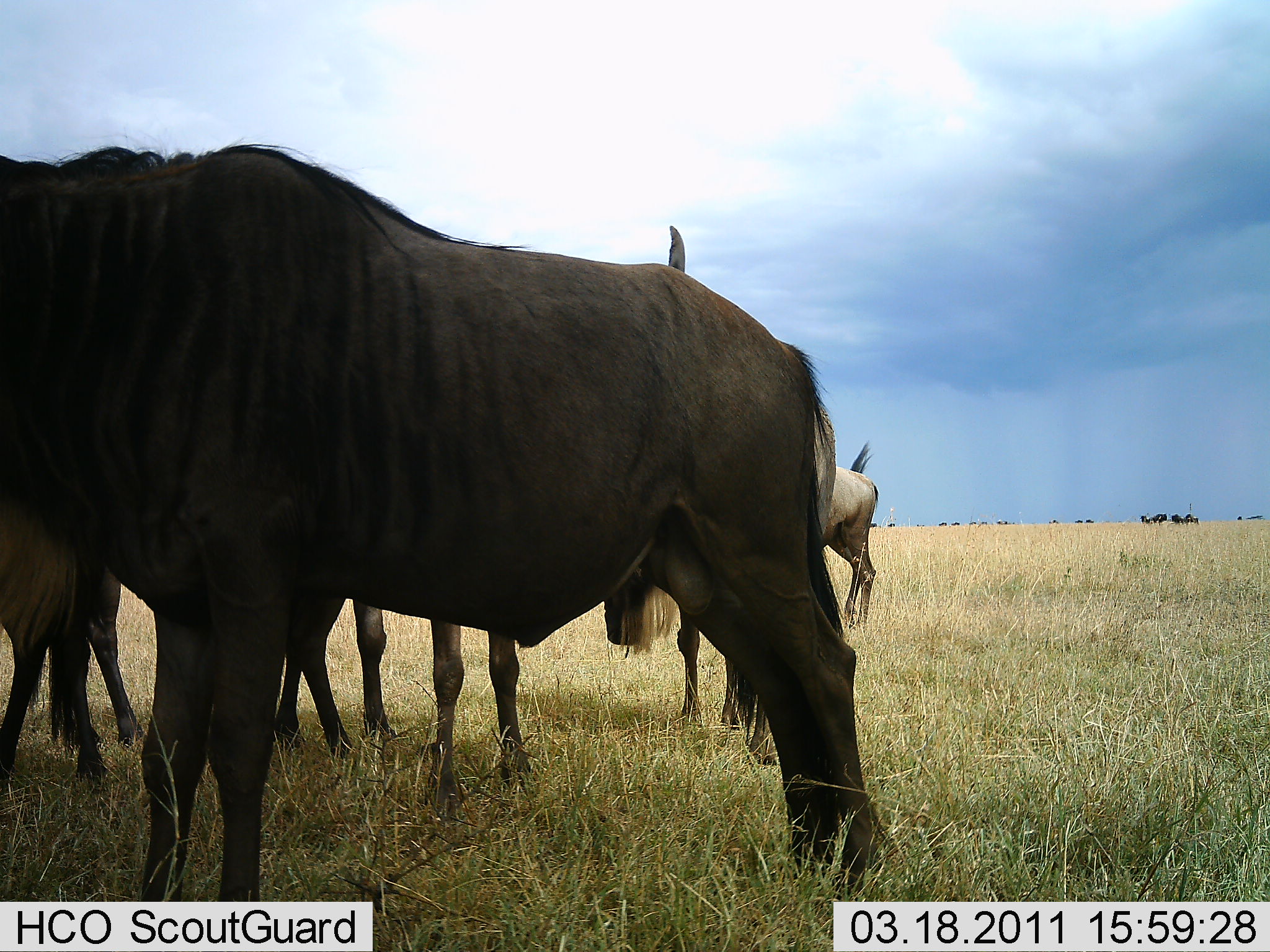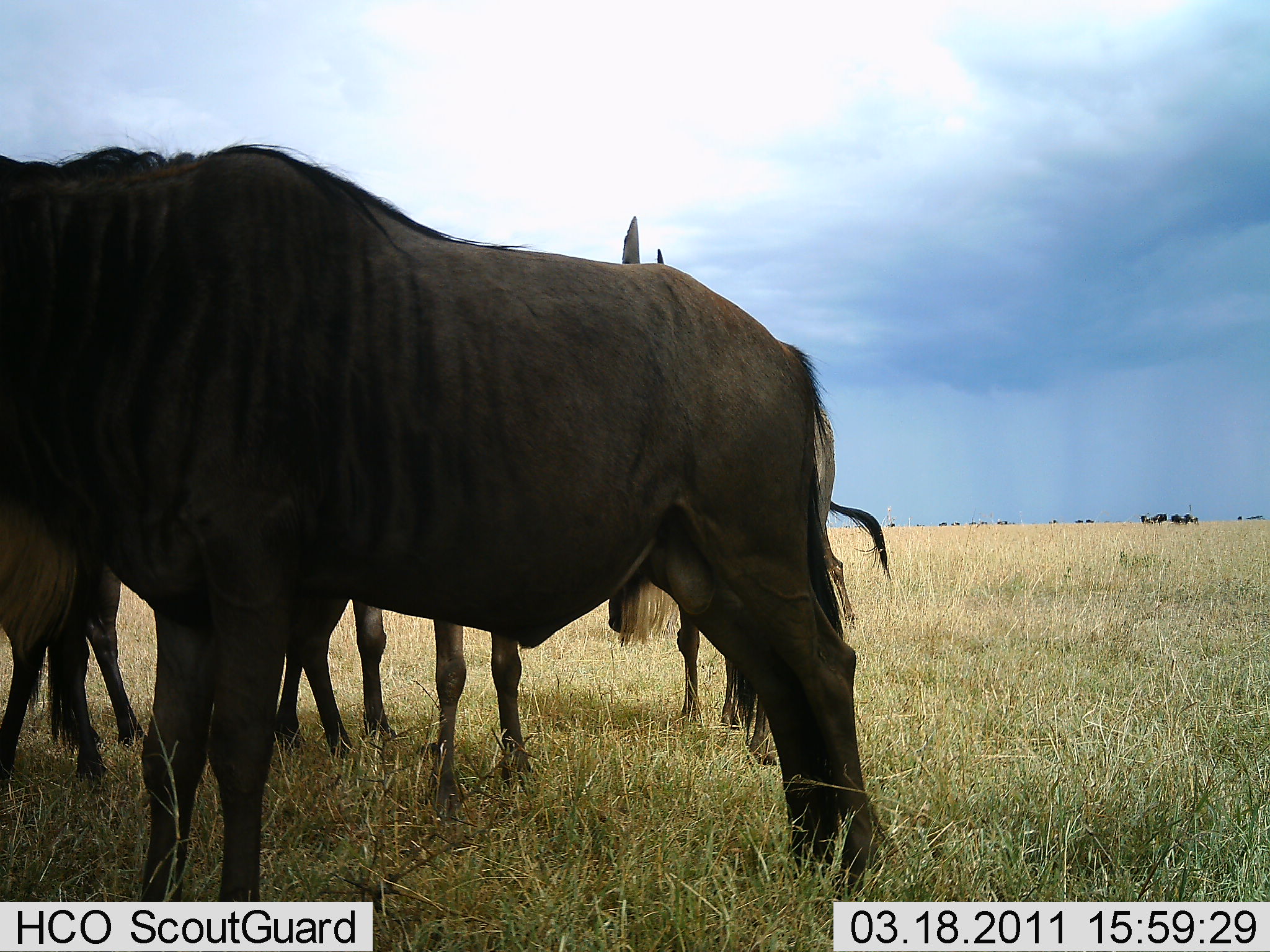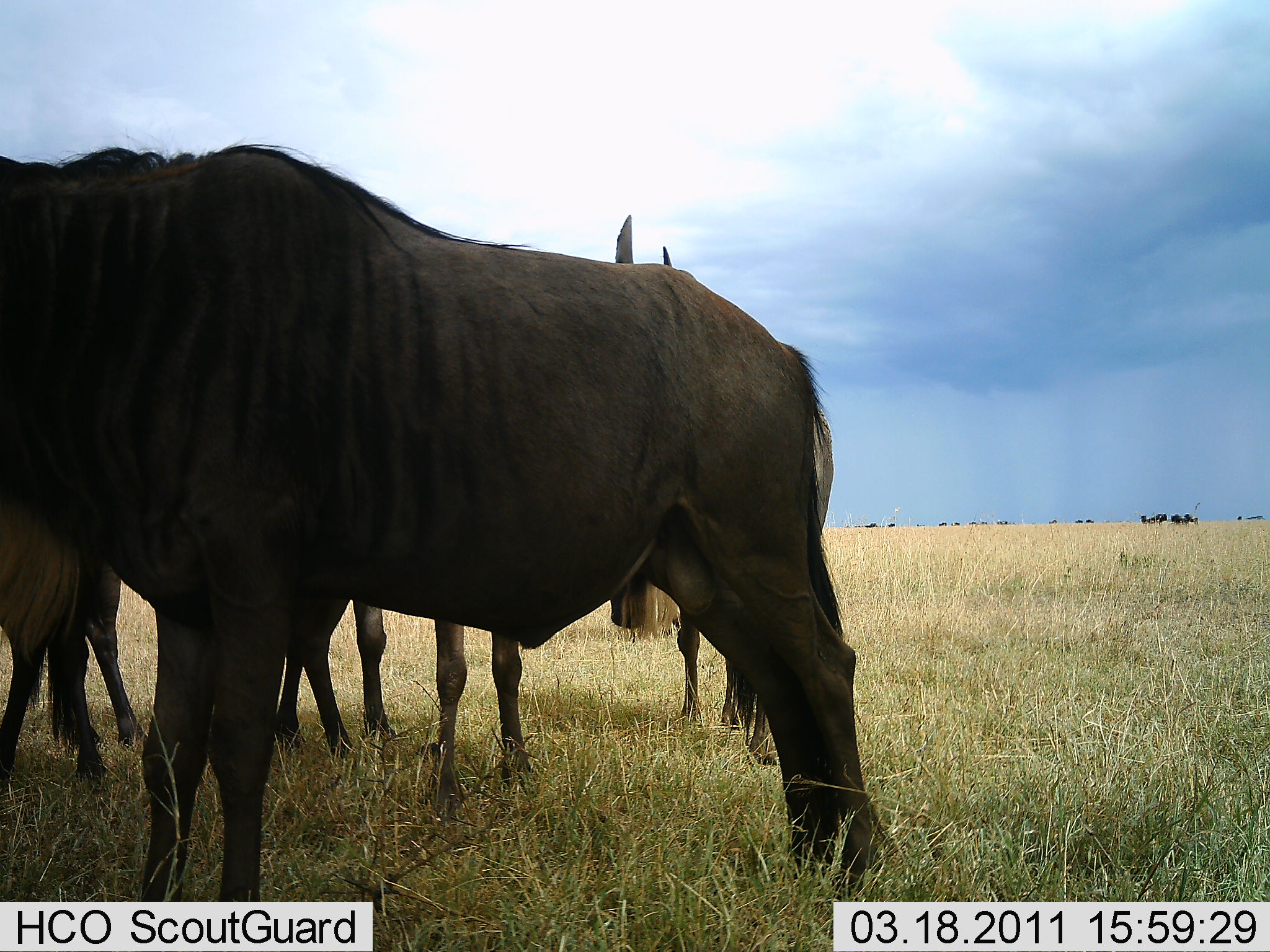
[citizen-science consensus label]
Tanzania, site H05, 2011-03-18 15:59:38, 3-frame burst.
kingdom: Animalia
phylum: Chordata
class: Mammalia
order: Artiodactyla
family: Bovidae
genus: Connochaetes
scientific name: Connochaetes taurinus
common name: blue wildebeest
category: wildebeest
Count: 4.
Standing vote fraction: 82%.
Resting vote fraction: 18%.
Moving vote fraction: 0%.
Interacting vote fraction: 0%.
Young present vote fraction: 0%.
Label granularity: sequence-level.